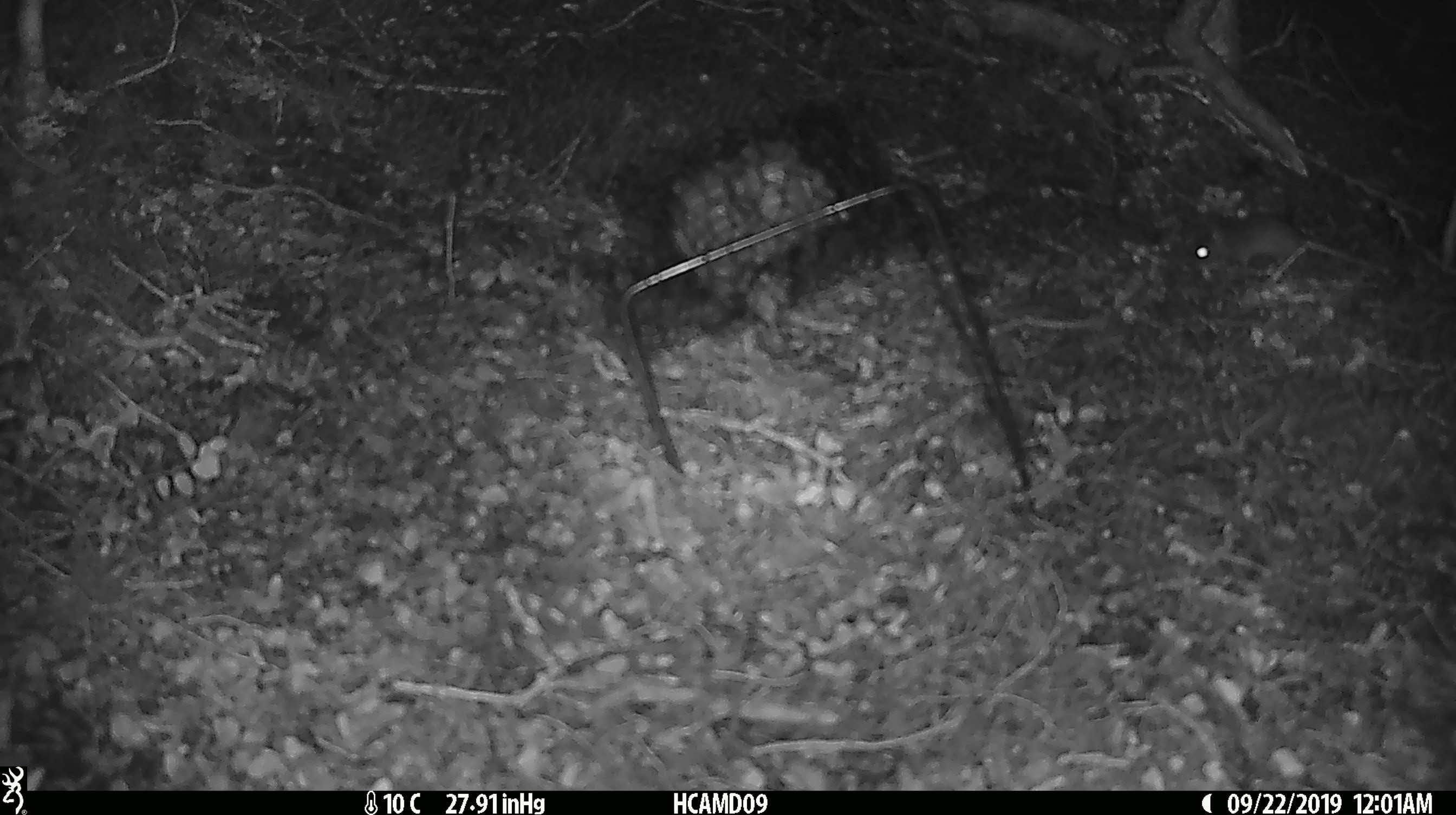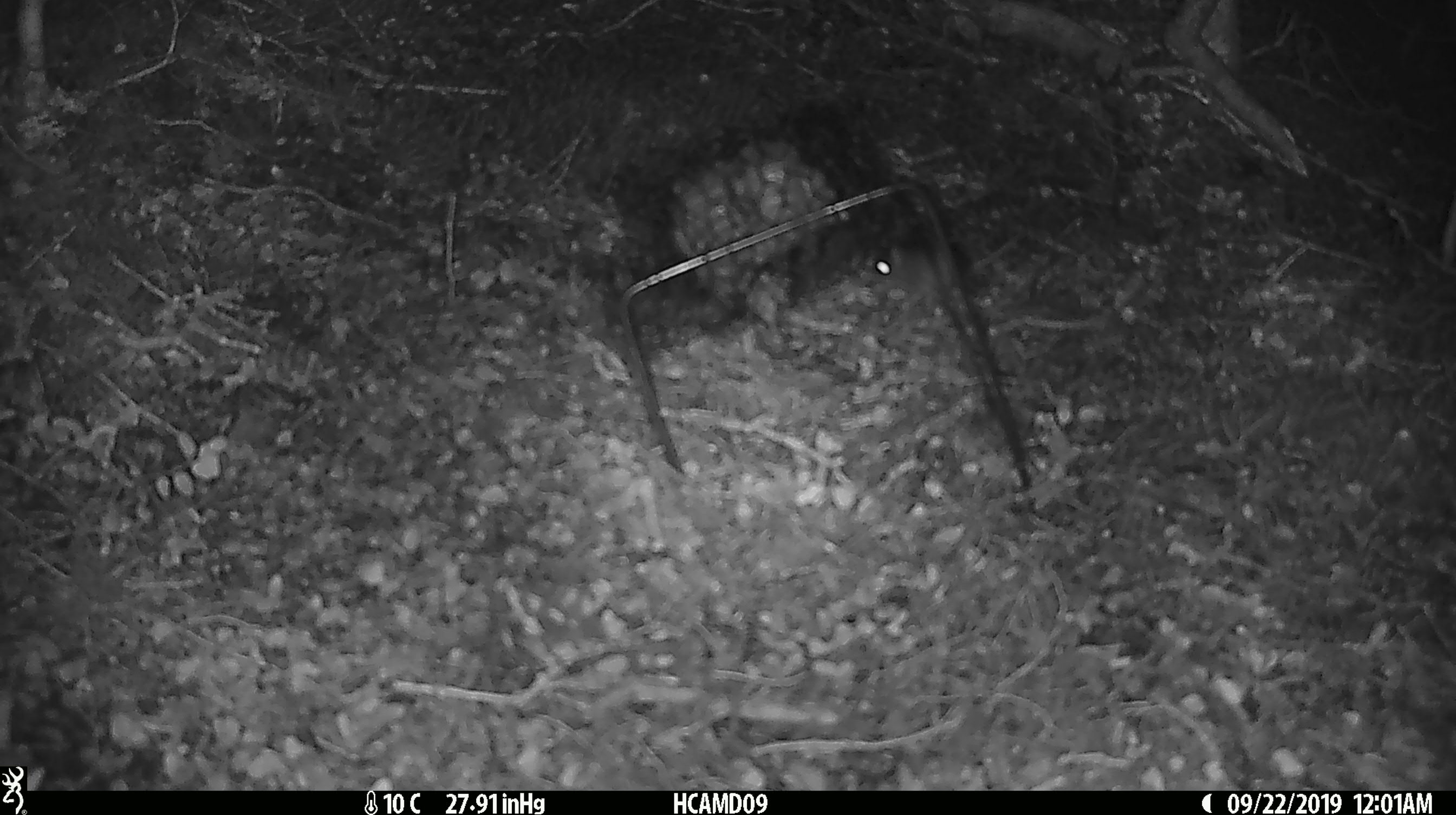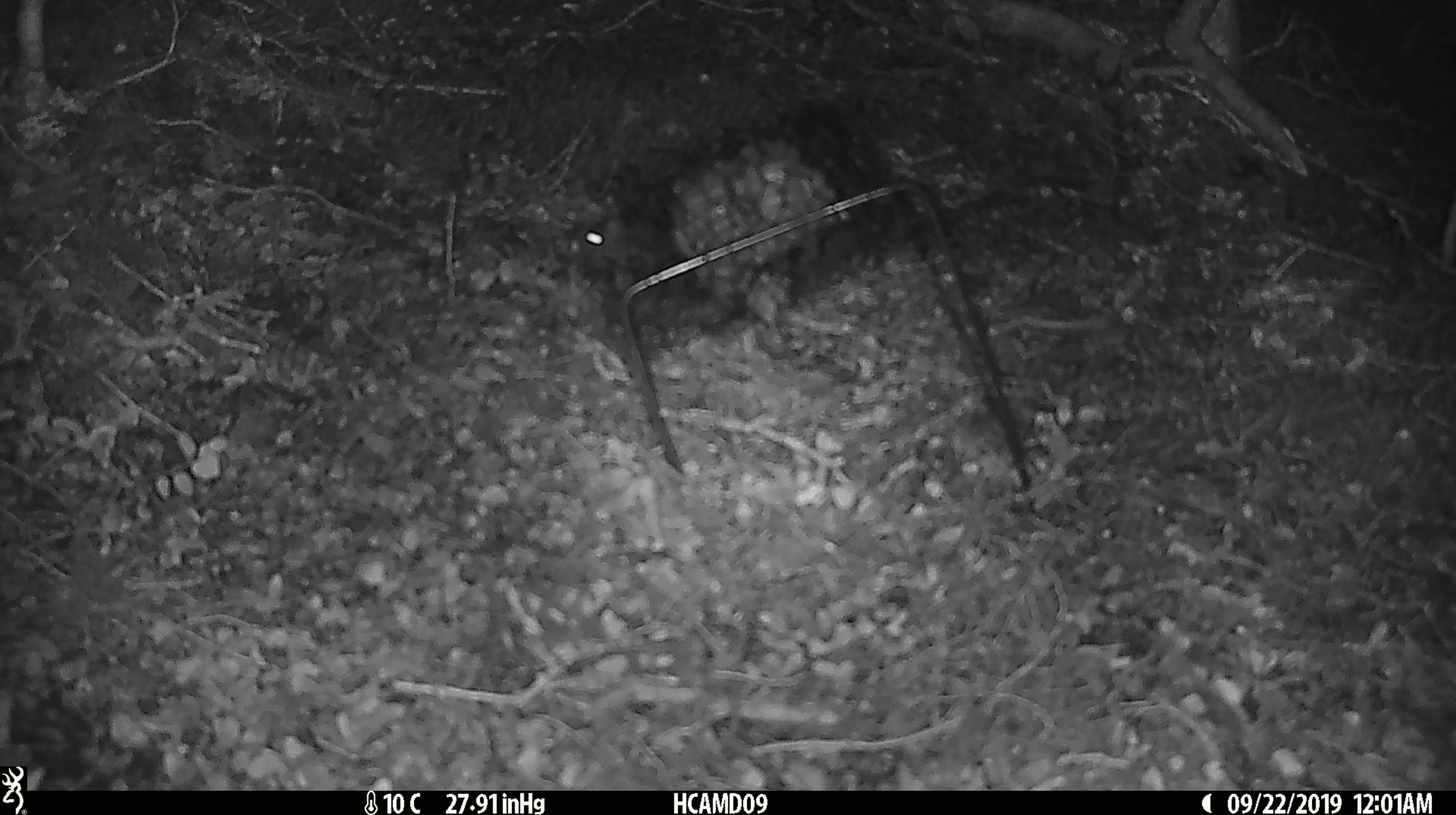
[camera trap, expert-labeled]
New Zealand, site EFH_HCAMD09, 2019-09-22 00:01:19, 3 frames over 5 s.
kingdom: Animalia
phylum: Chordata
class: Mammalia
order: Rodentia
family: Muridae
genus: Mus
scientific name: Mus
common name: mouse